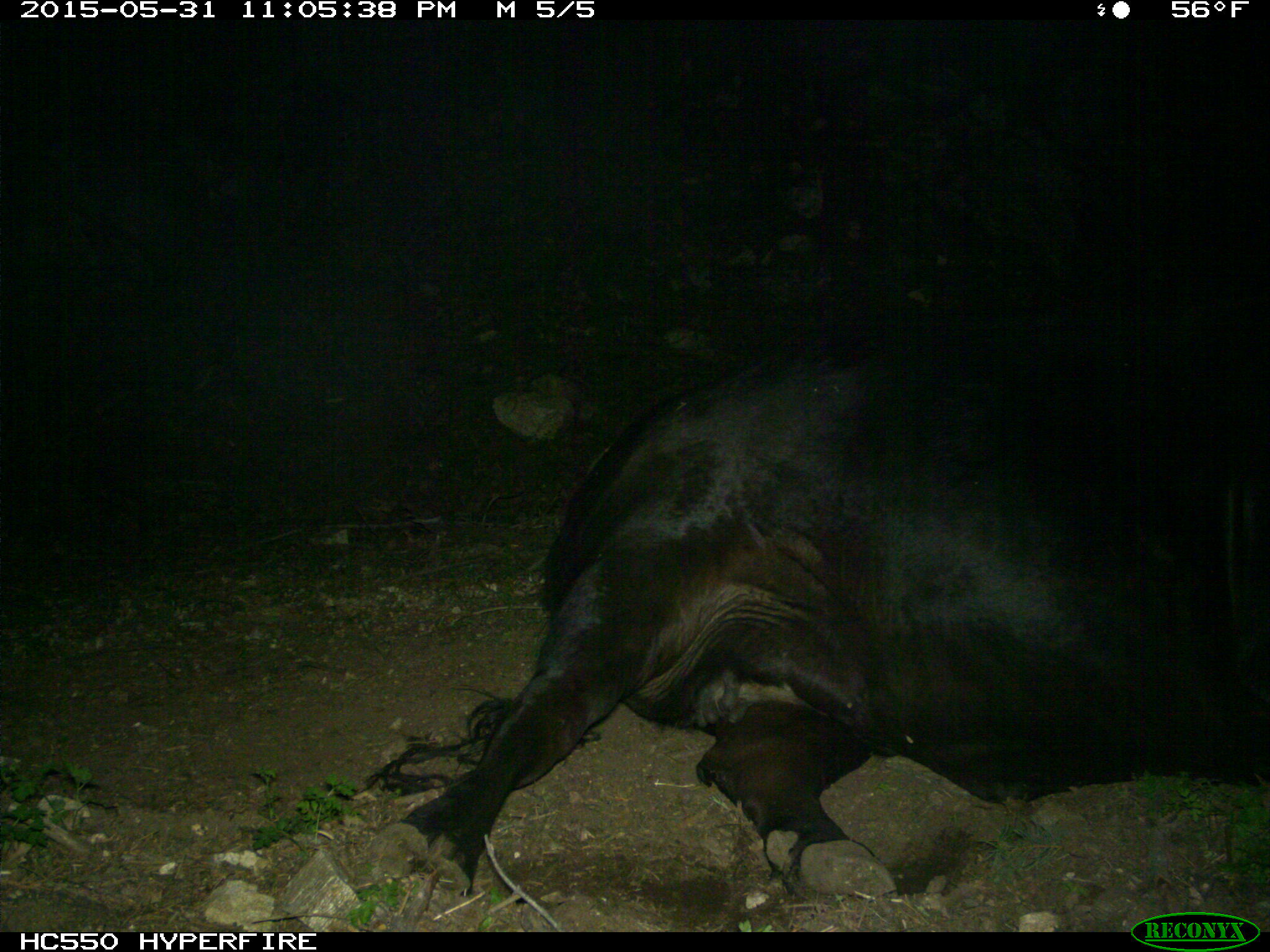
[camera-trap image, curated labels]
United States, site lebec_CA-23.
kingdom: Animalia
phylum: Chordata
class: Mammalia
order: Artiodactyla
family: Bovidae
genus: Bos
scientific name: Bos taurus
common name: domestic cow